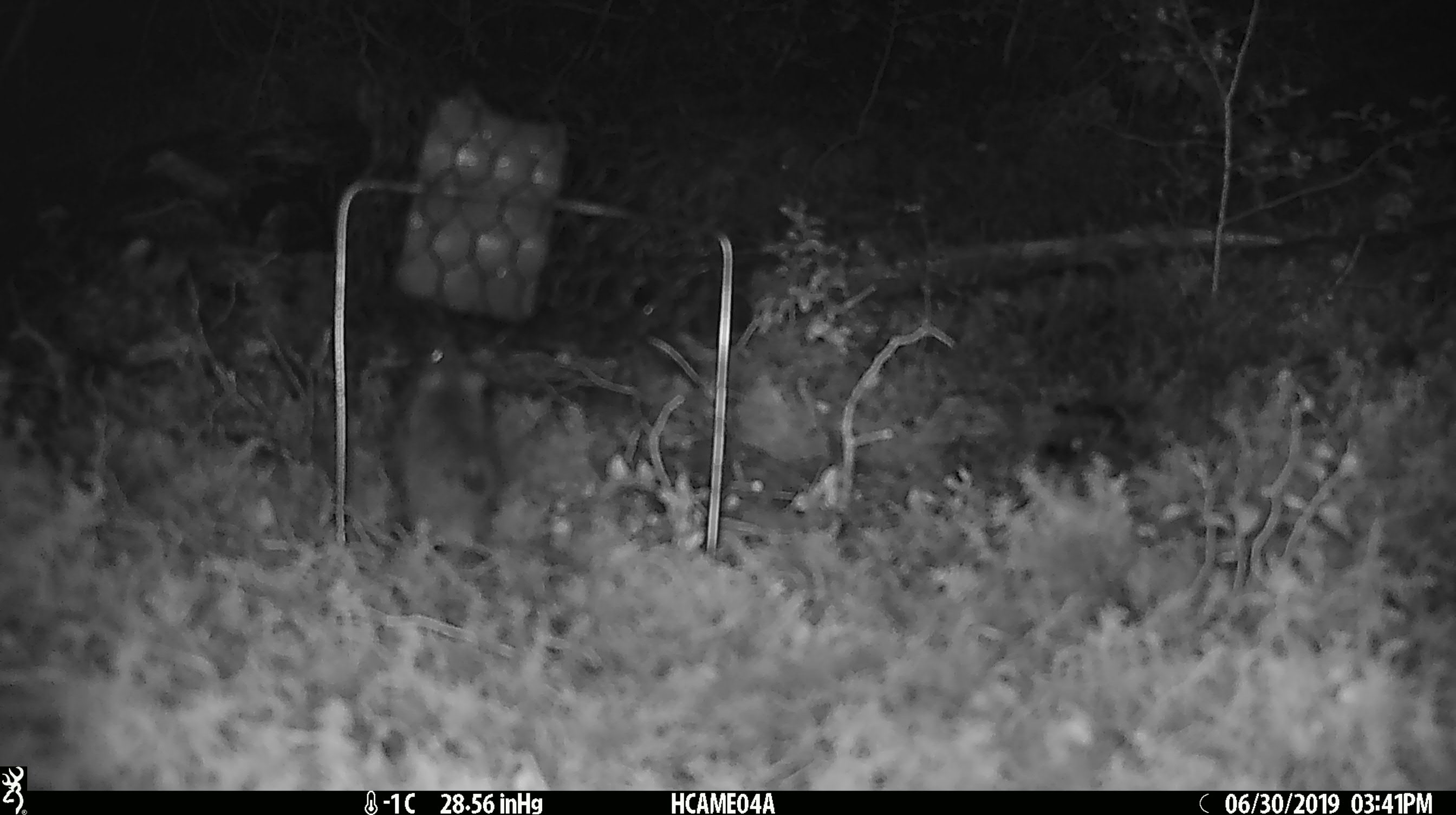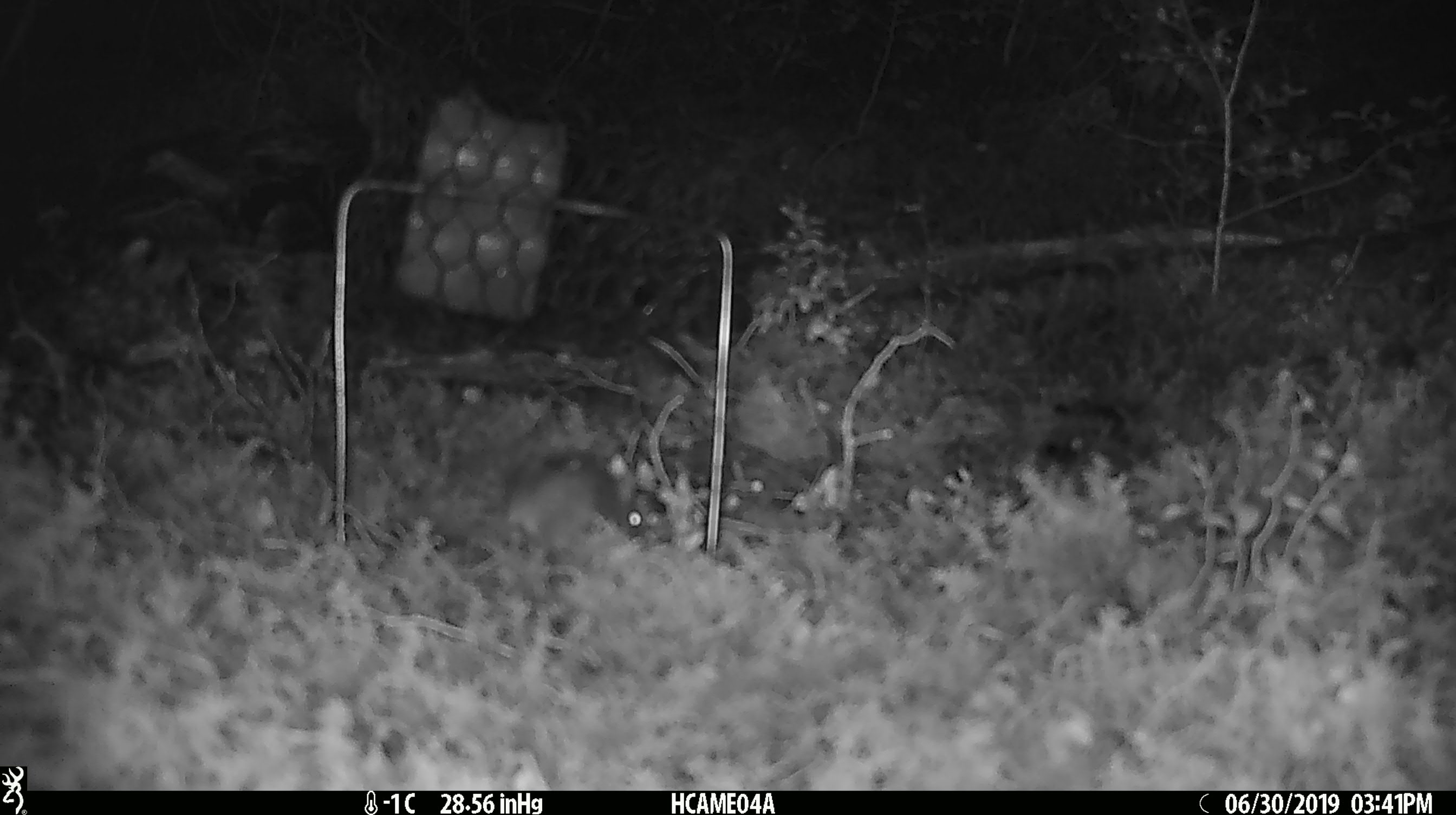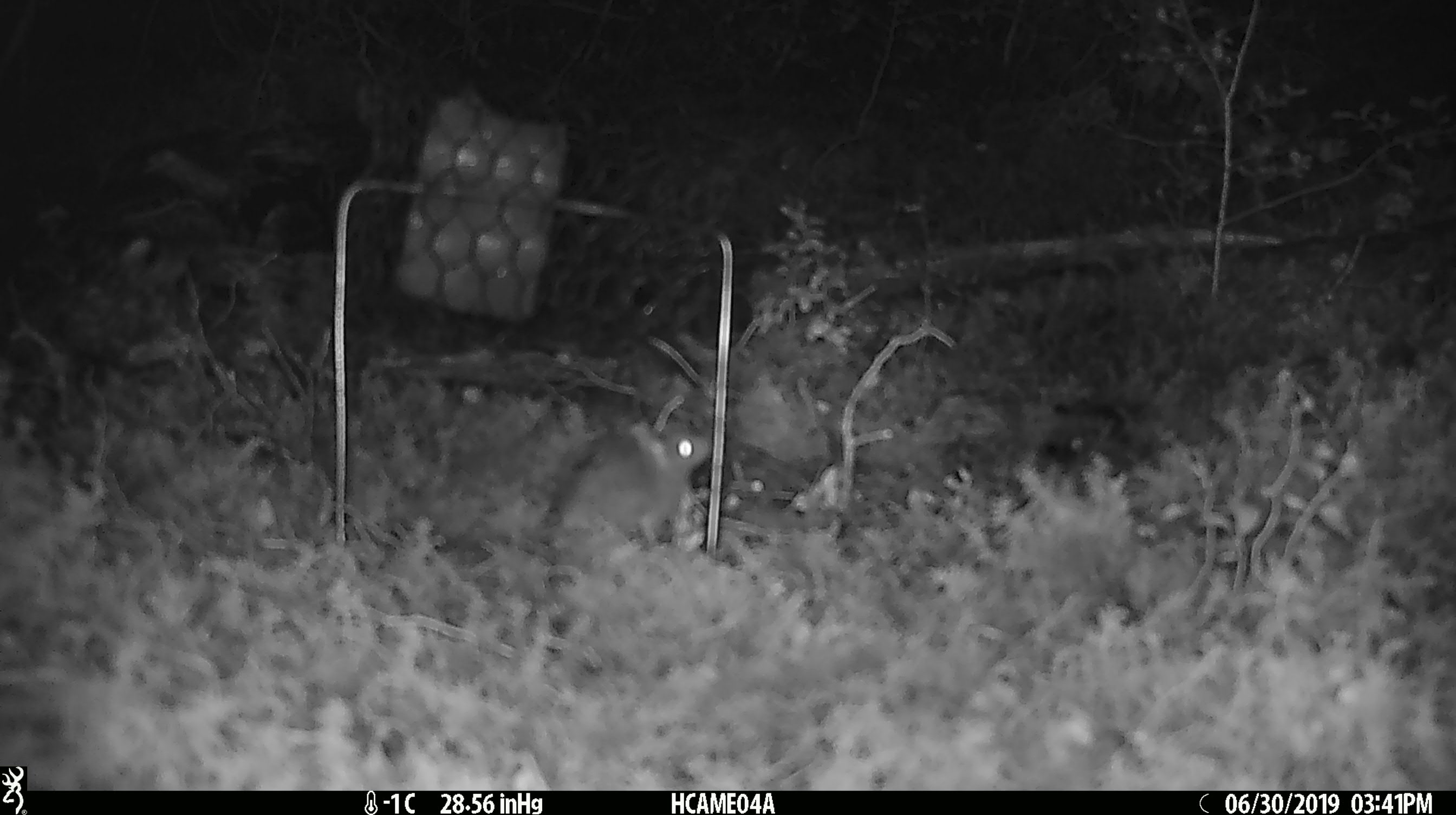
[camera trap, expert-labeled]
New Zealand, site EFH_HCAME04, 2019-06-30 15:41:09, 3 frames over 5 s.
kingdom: Animalia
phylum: Chordata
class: Mammalia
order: Rodentia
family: Muridae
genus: Mus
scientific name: Mus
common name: mouse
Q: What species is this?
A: Mouse (Mus).